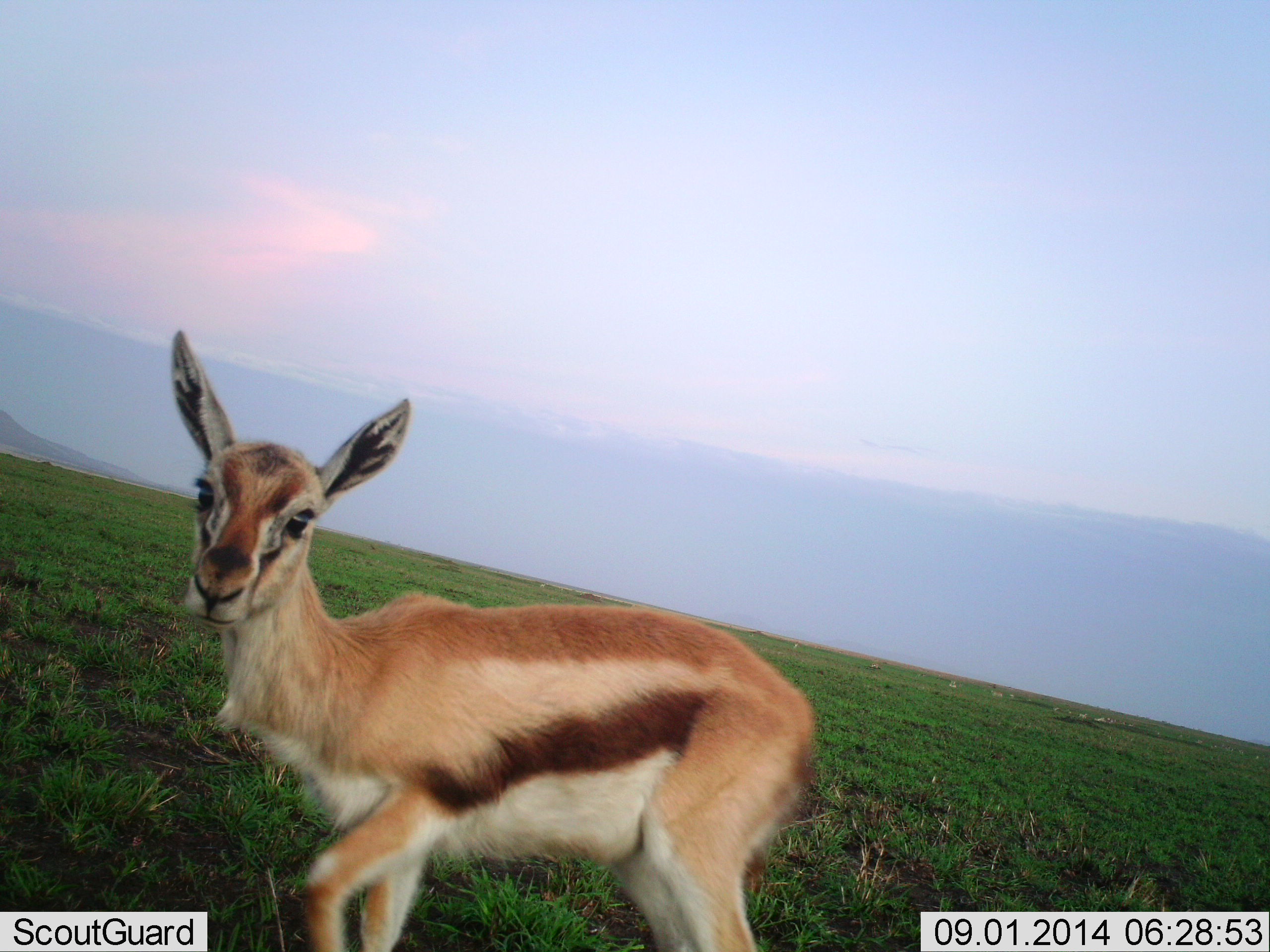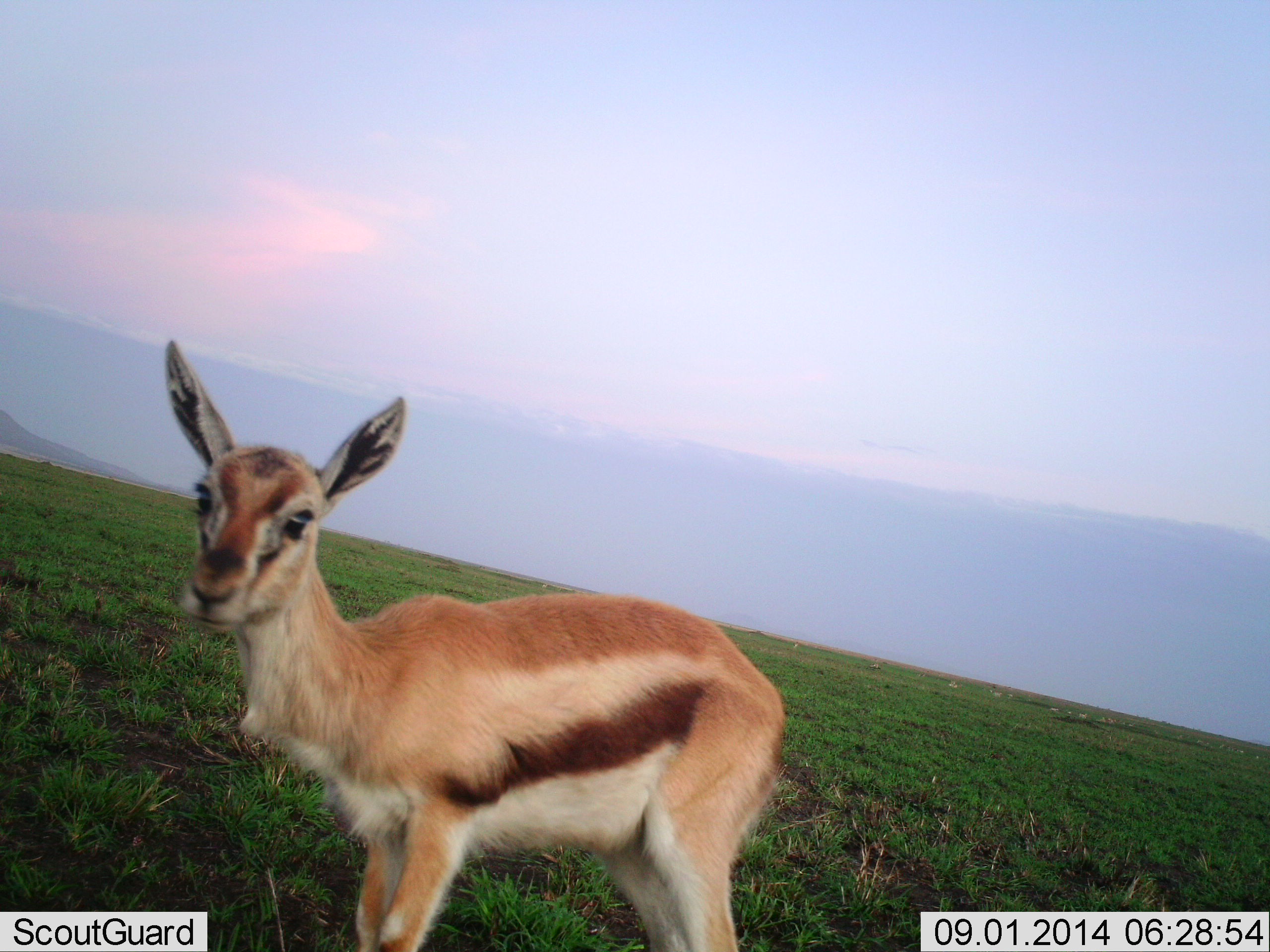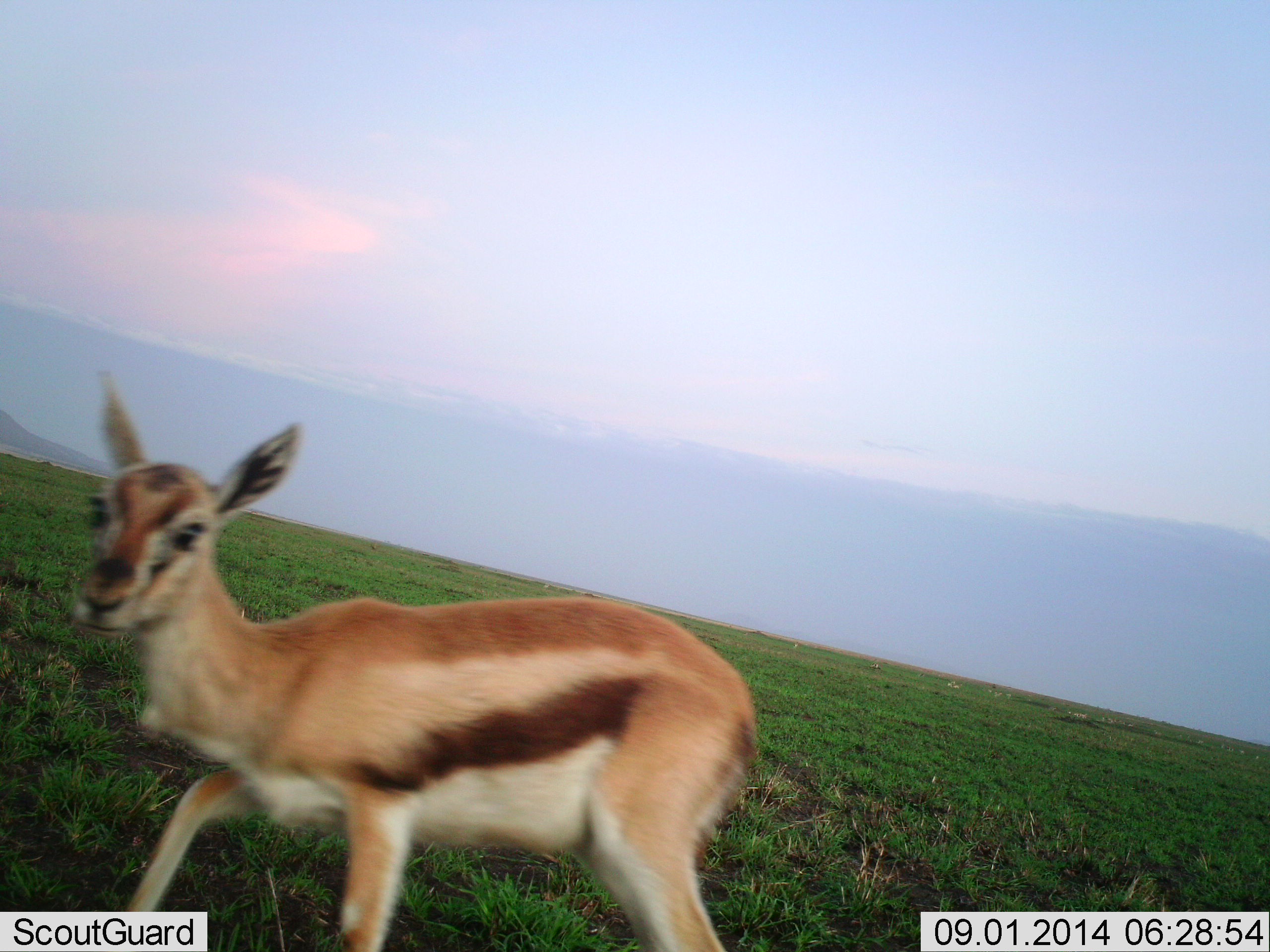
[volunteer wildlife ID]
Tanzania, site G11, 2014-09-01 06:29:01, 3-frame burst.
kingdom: Animalia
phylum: Chordata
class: Mammalia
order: Artiodactyla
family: Bovidae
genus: Eudorcas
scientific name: Eudorcas thomsonii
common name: thomson's gazelle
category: gazellethomsons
Gazellethomsons (thomson's gazelle) (Eudorcas thomsonii), count 1. Behavior (volunteer vote fractions): standing 100%, resting 0%, moving 0%, interacting 0%. Young present (vote fraction): 40%. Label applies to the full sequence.